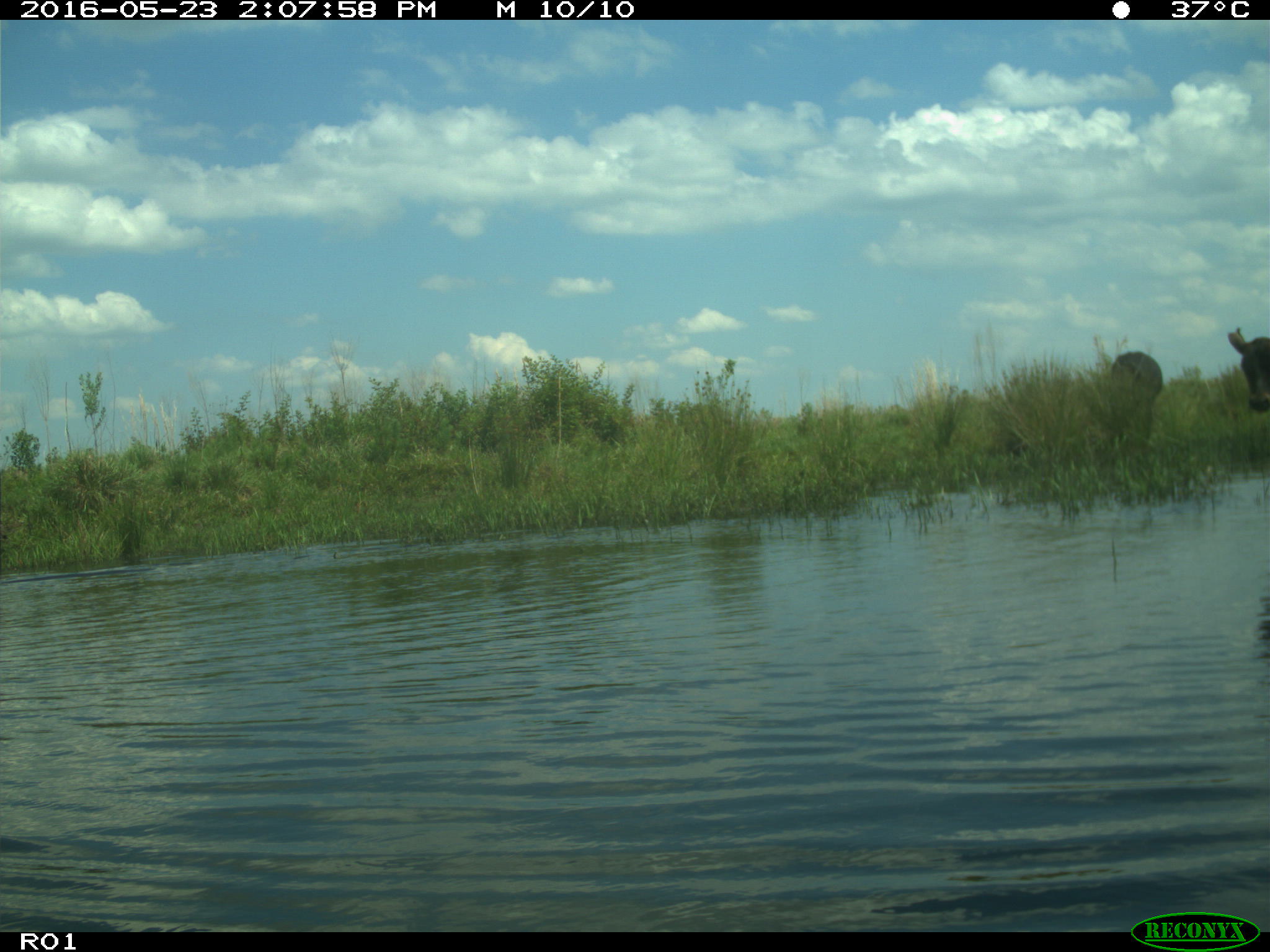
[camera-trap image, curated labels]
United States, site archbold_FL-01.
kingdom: Animalia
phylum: Chordata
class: Mammalia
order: Artiodactyla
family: Bovidae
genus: Bos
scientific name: Bos taurus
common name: domestic cow